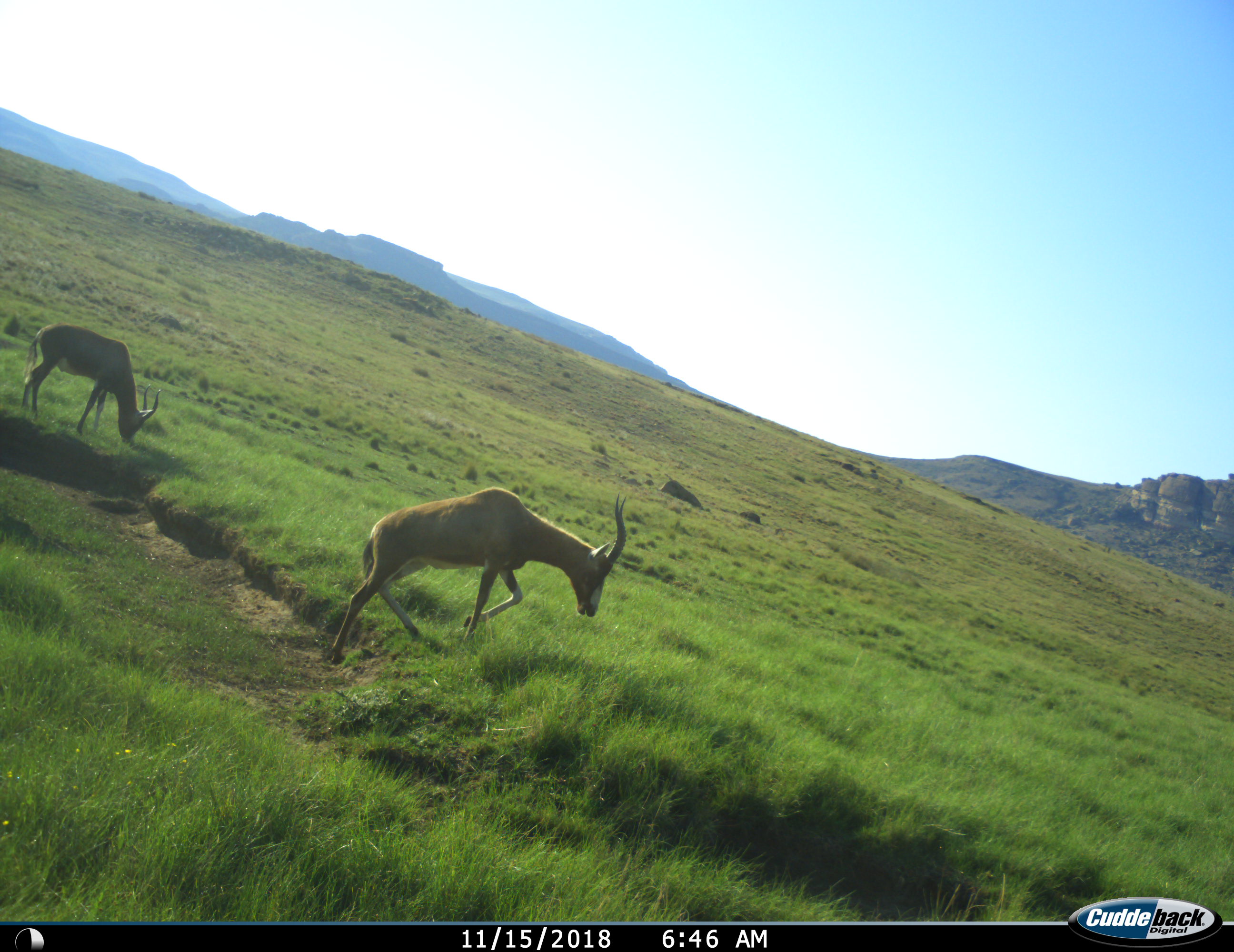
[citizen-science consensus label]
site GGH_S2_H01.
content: unidentified animal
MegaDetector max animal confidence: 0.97